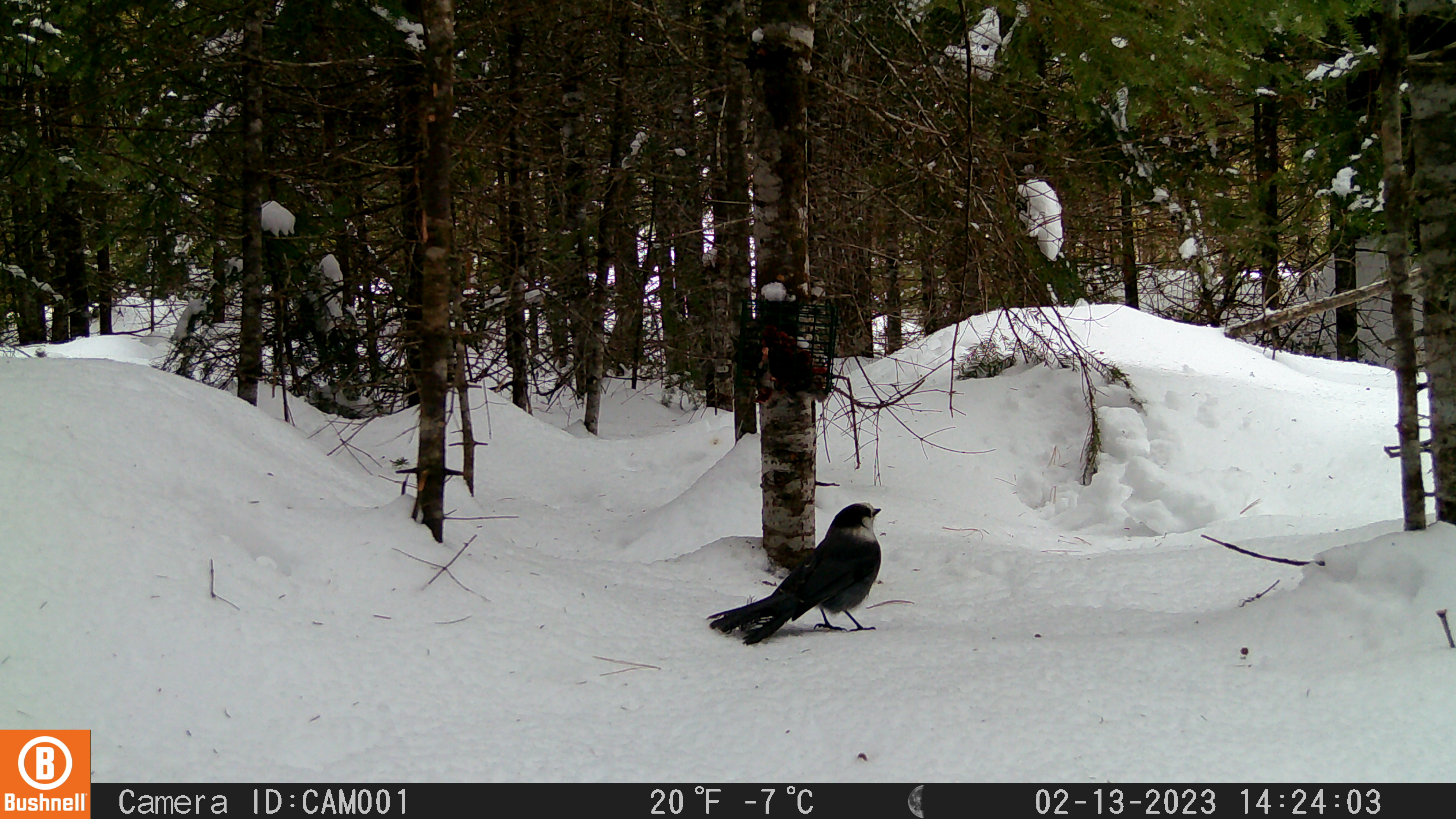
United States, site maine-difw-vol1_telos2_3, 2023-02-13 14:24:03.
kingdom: Animalia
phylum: Chordata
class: Aves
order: Passeriformes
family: Corvidae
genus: Perisoreus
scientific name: Perisoreus canadensis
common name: canada jay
Canada jay (Perisoreus canadensis).